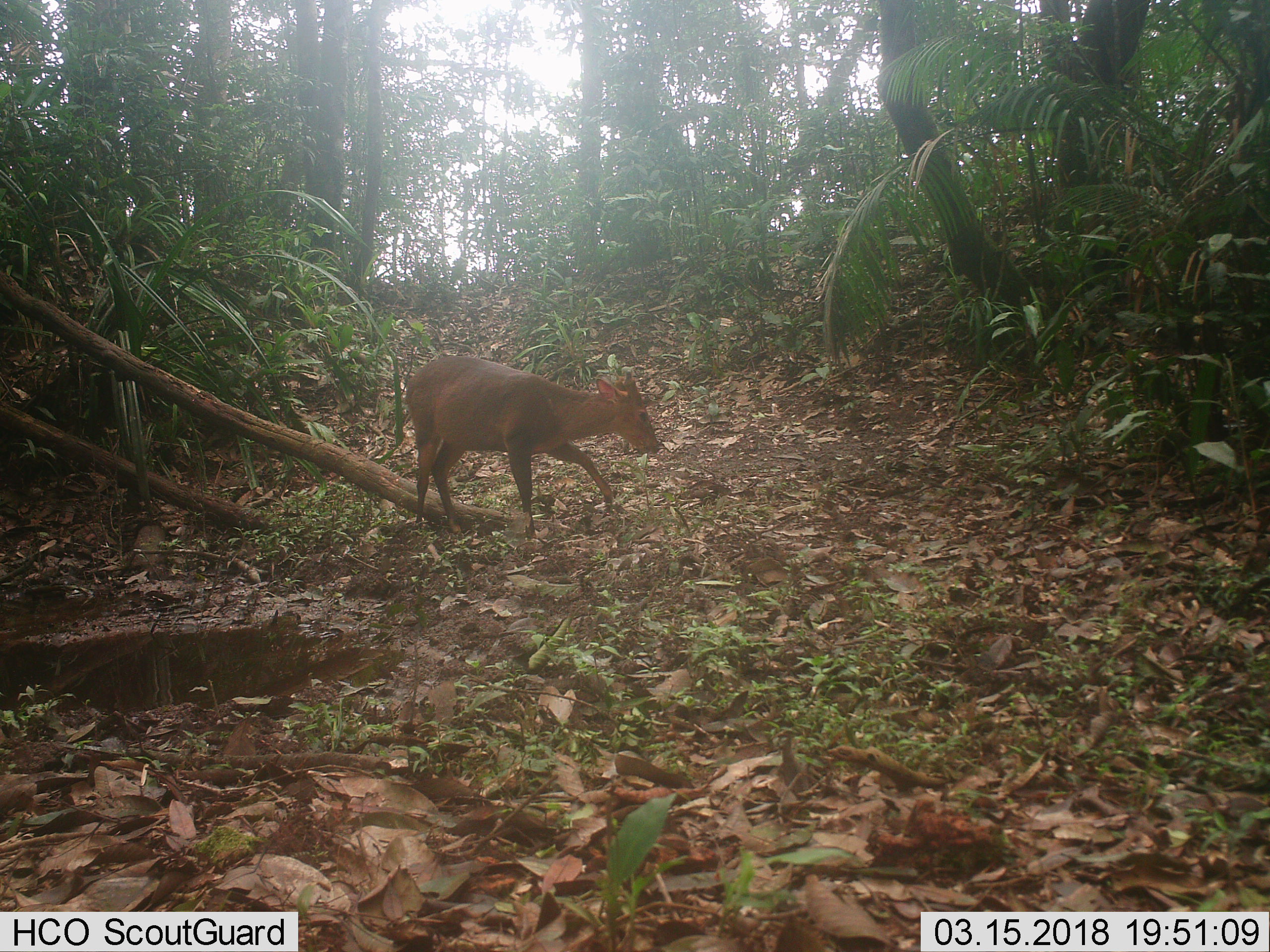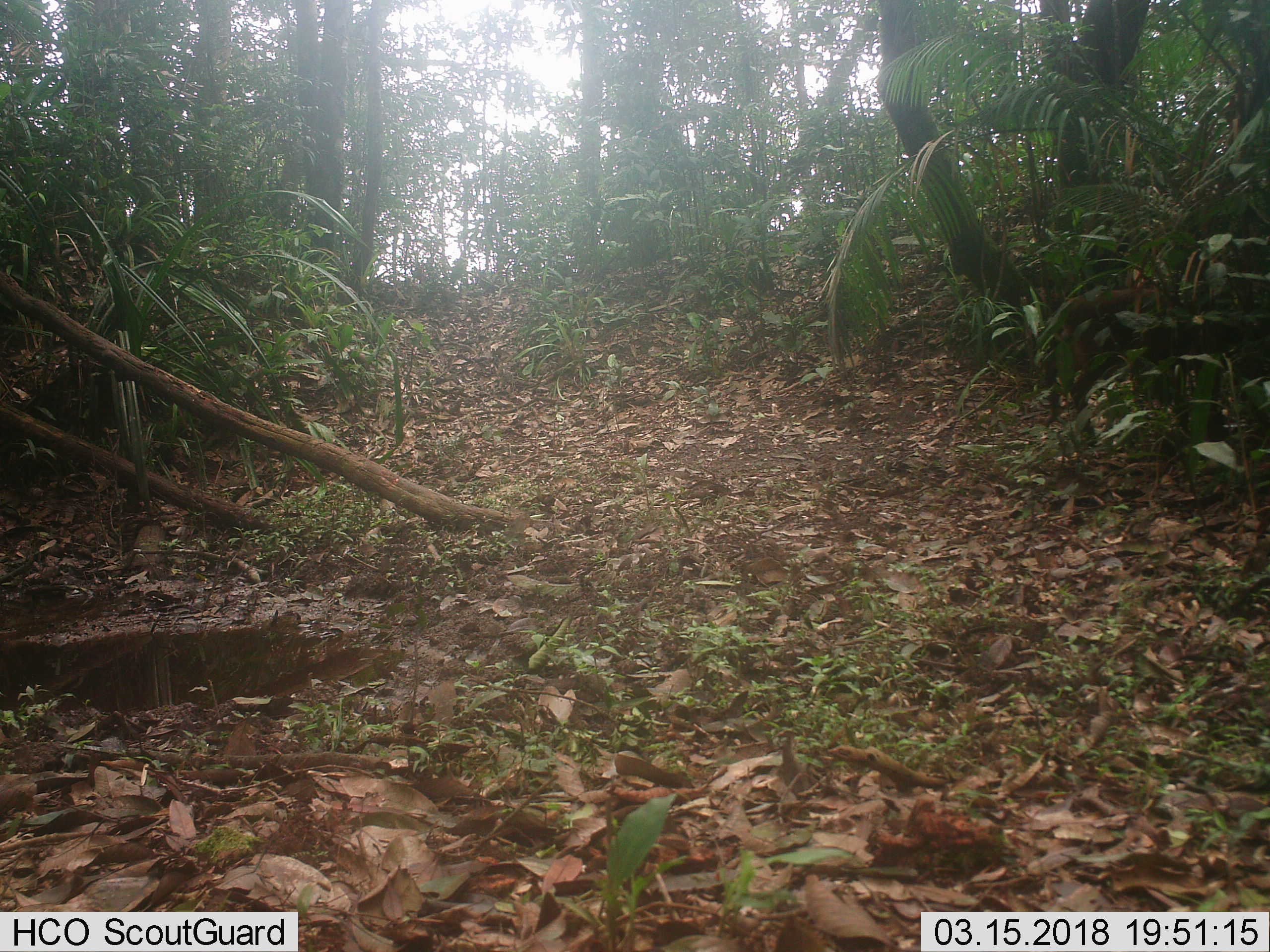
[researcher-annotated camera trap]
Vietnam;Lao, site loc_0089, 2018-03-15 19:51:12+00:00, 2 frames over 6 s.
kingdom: Animalia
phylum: Chordata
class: Mammalia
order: Artiodactyla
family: Cervidae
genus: Muntiacus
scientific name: Muntiacus vuquangensis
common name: large-antlered muntjac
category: large antlered muntjac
Large antlered muntjac (large-antlered muntjac) (Muntiacus vuquangensis). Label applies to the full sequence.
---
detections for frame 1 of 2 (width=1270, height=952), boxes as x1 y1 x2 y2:
large antlered muntjac: 405 355 661 540